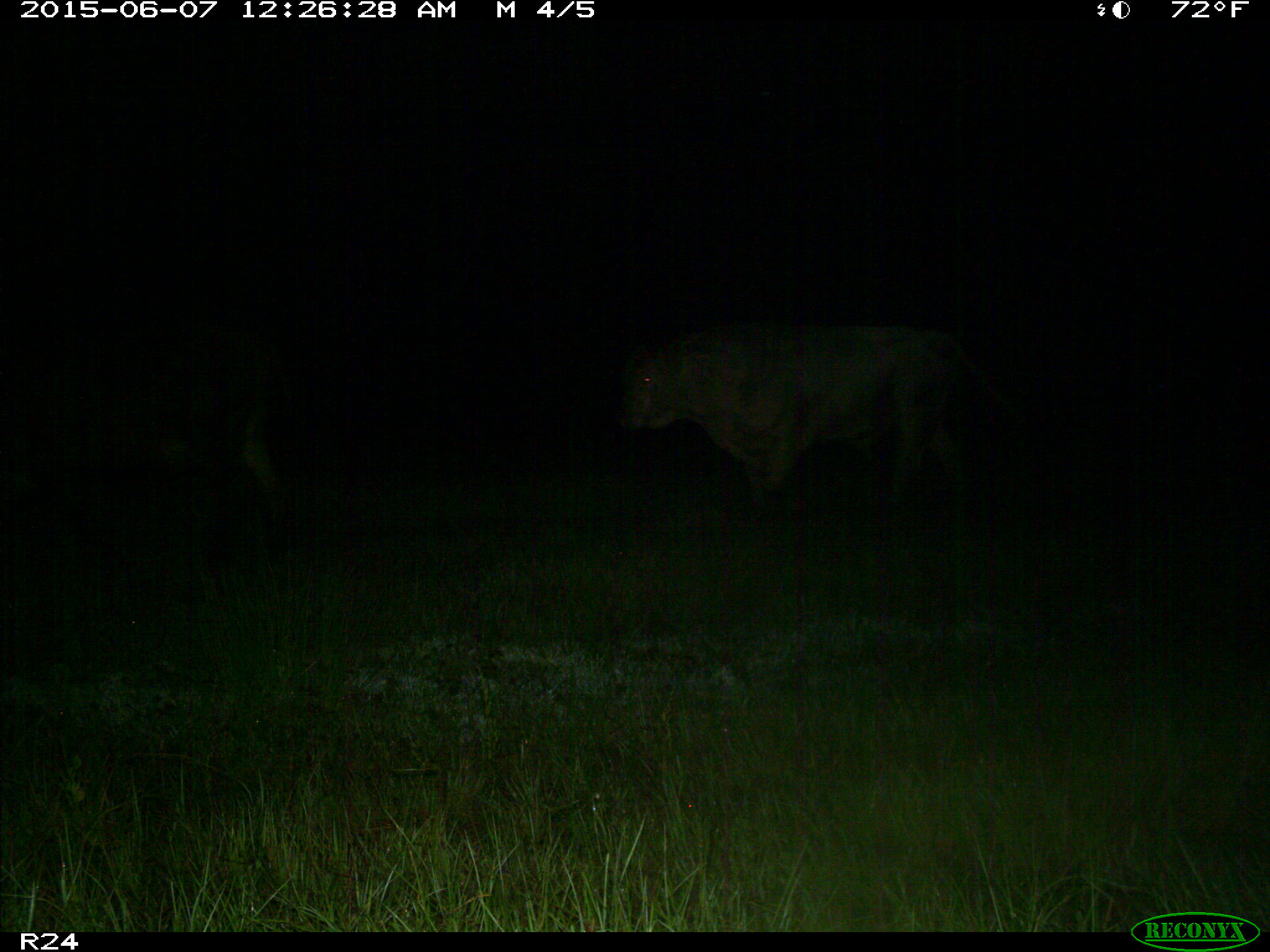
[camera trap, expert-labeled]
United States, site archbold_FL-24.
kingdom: Animalia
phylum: Chordata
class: Mammalia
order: Artiodactyla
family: Bovidae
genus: Bos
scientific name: Bos taurus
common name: domestic cow